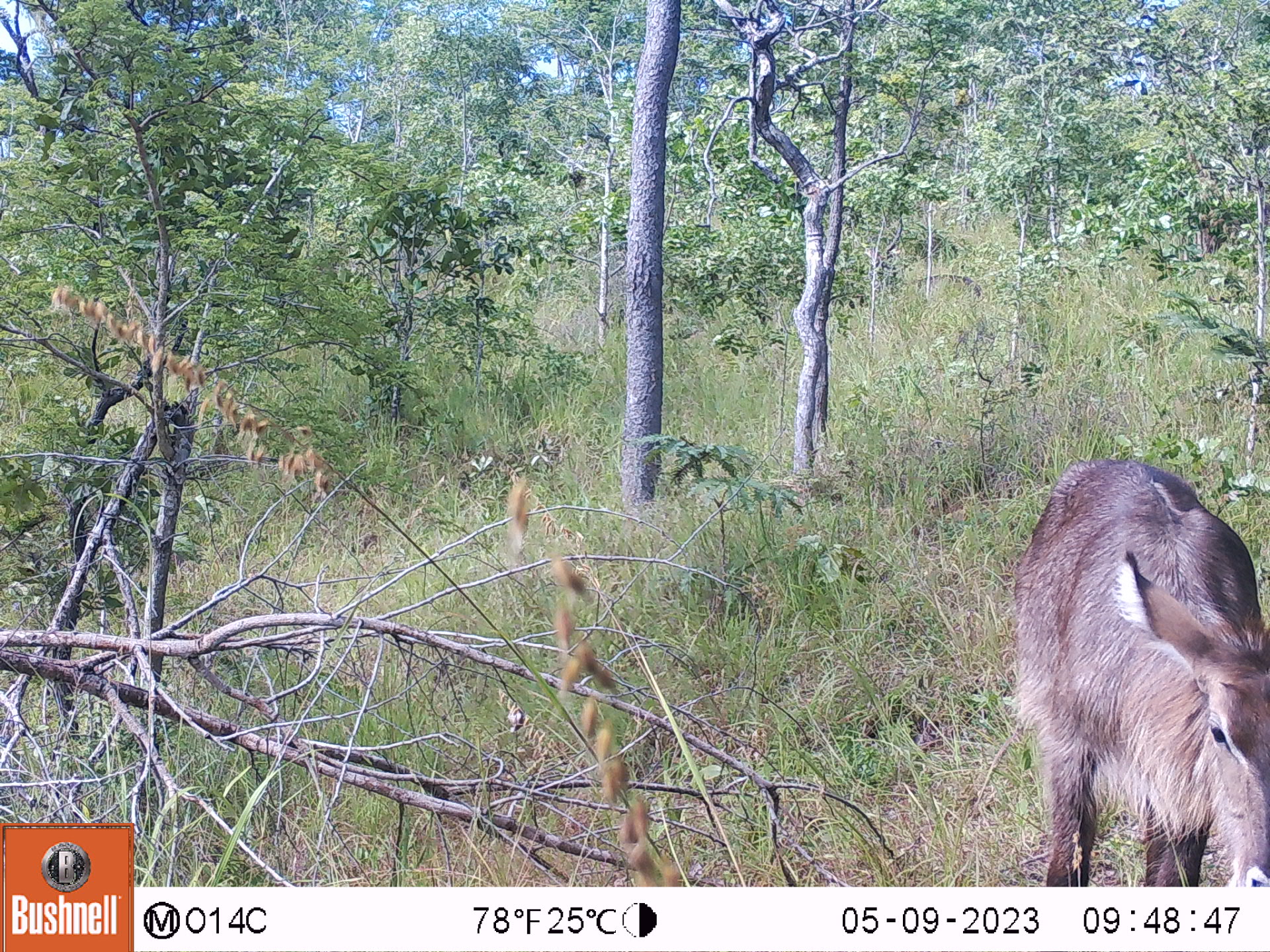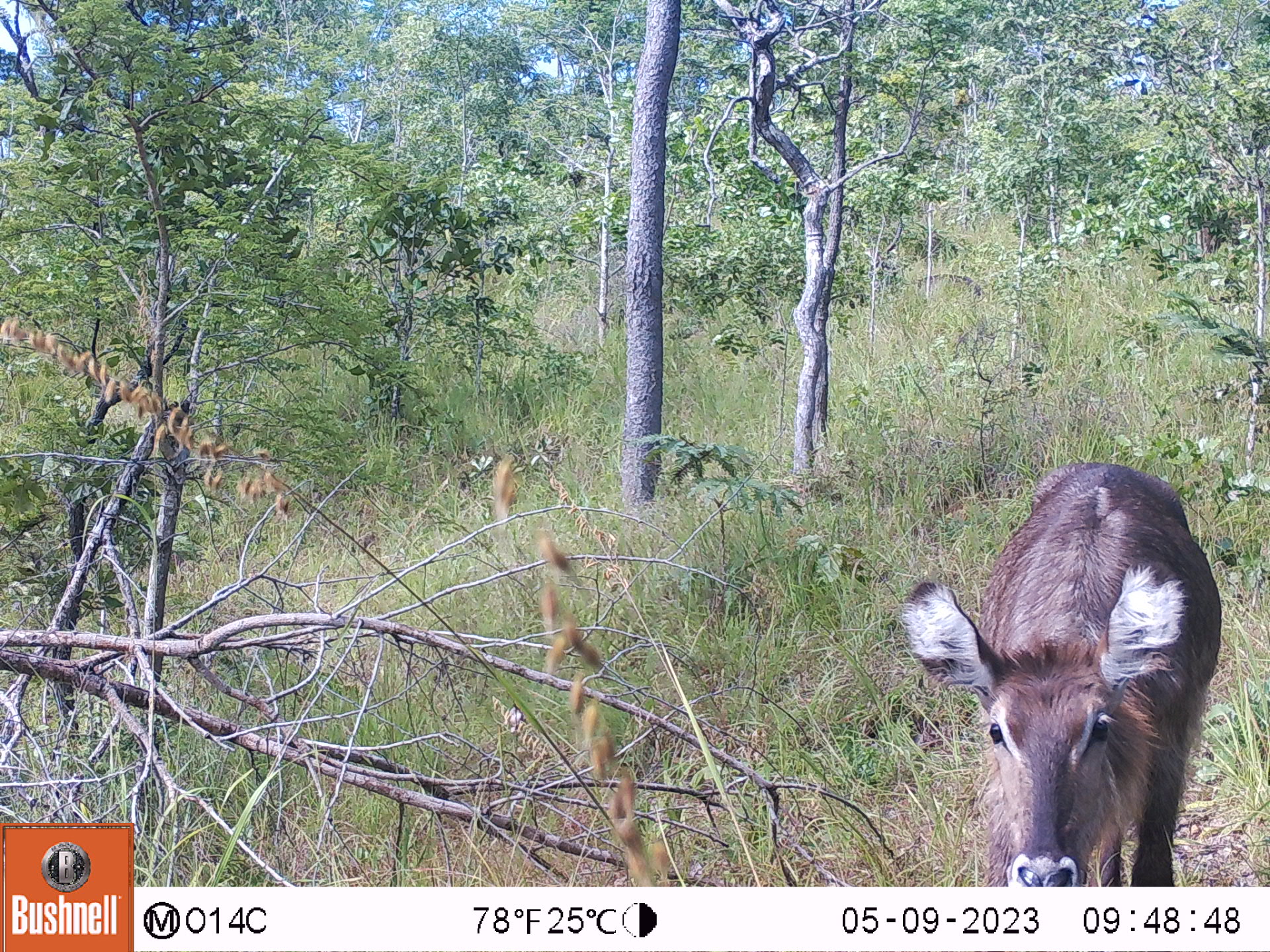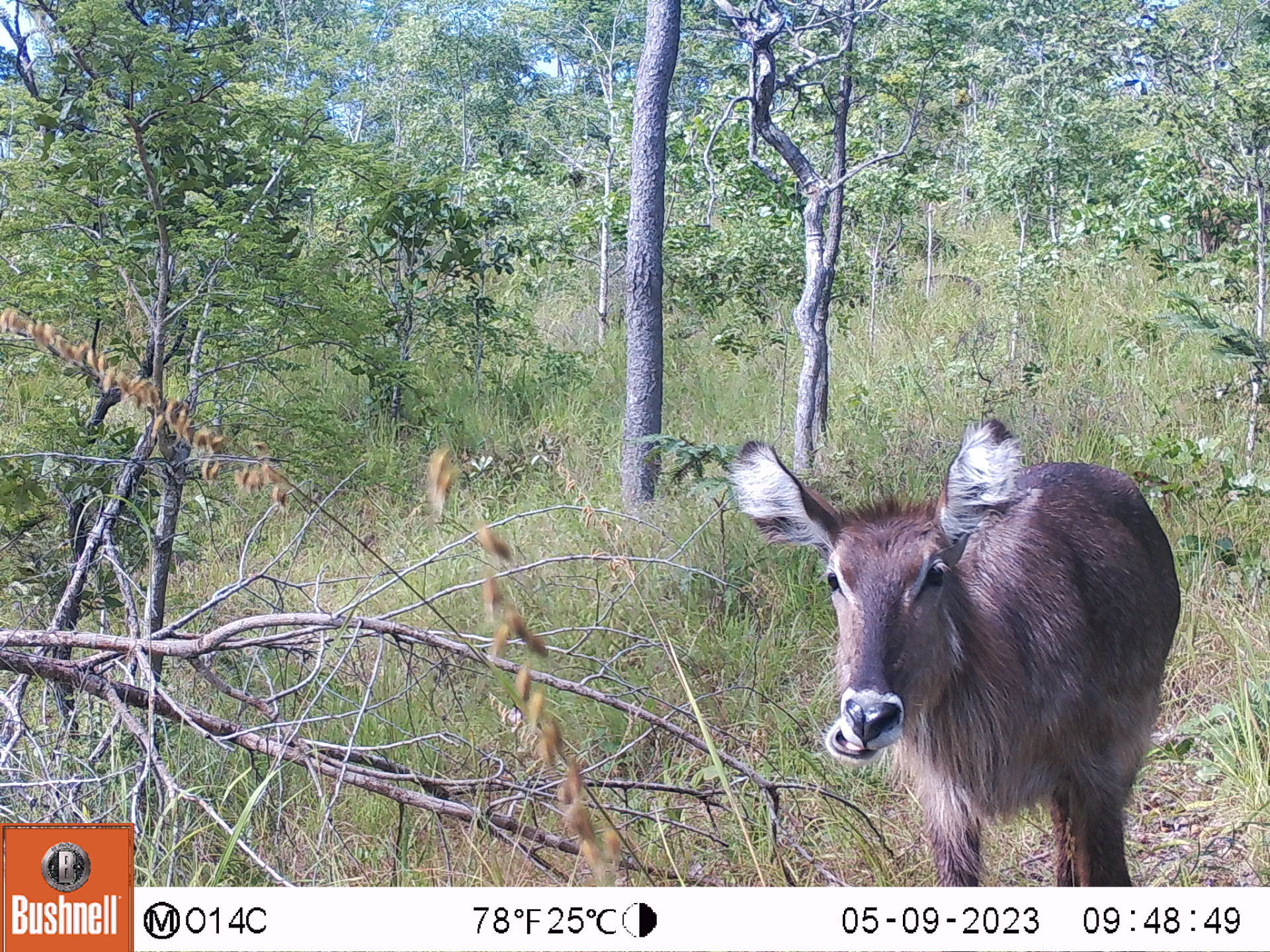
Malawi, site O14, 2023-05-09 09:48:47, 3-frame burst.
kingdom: Animalia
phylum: Chordata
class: Mammalia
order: Artiodactyla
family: Bovidae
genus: Kobus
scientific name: Kobus ellipsiprymnus ellipsiprymnus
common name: common waterbuck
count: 1